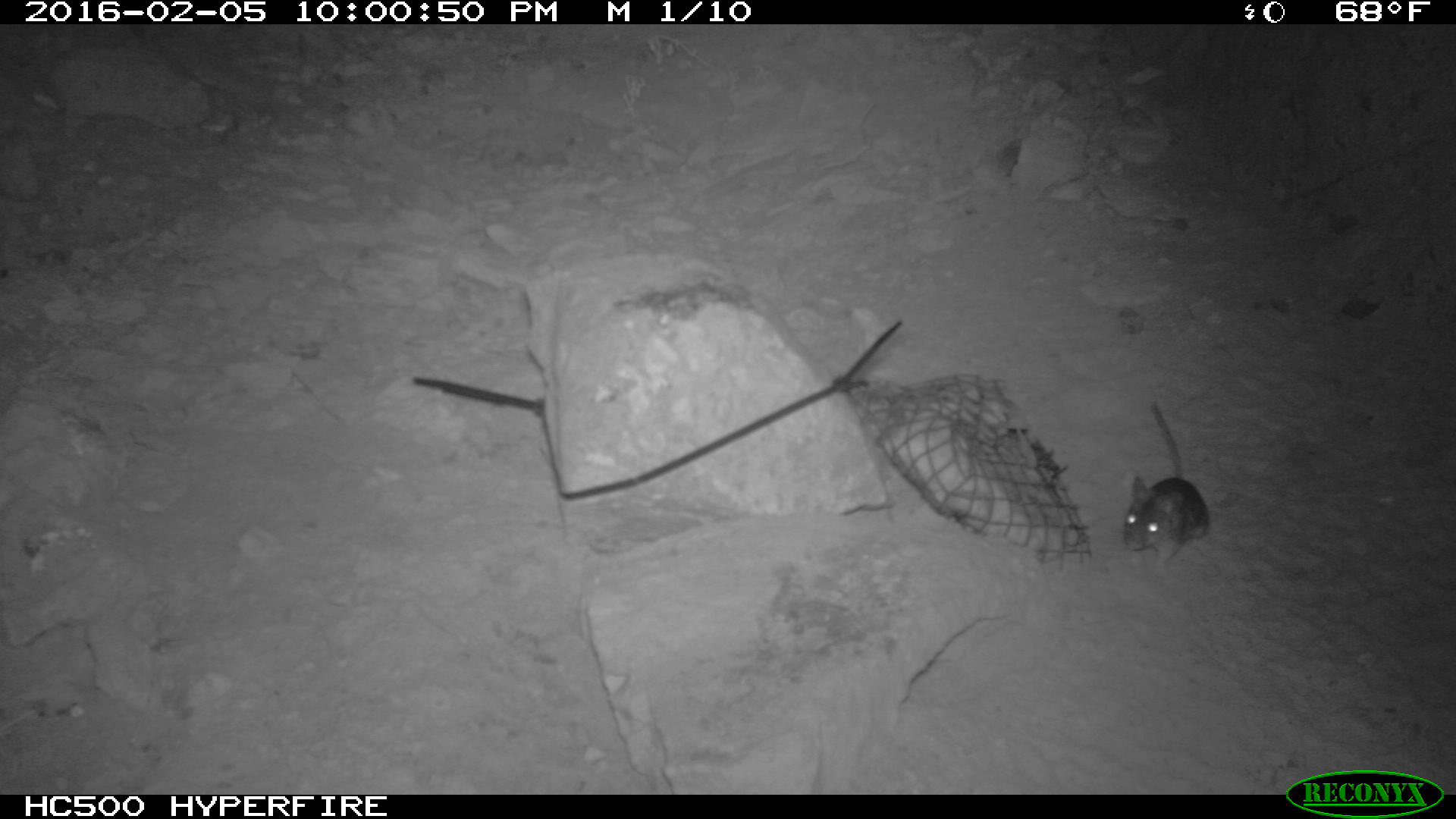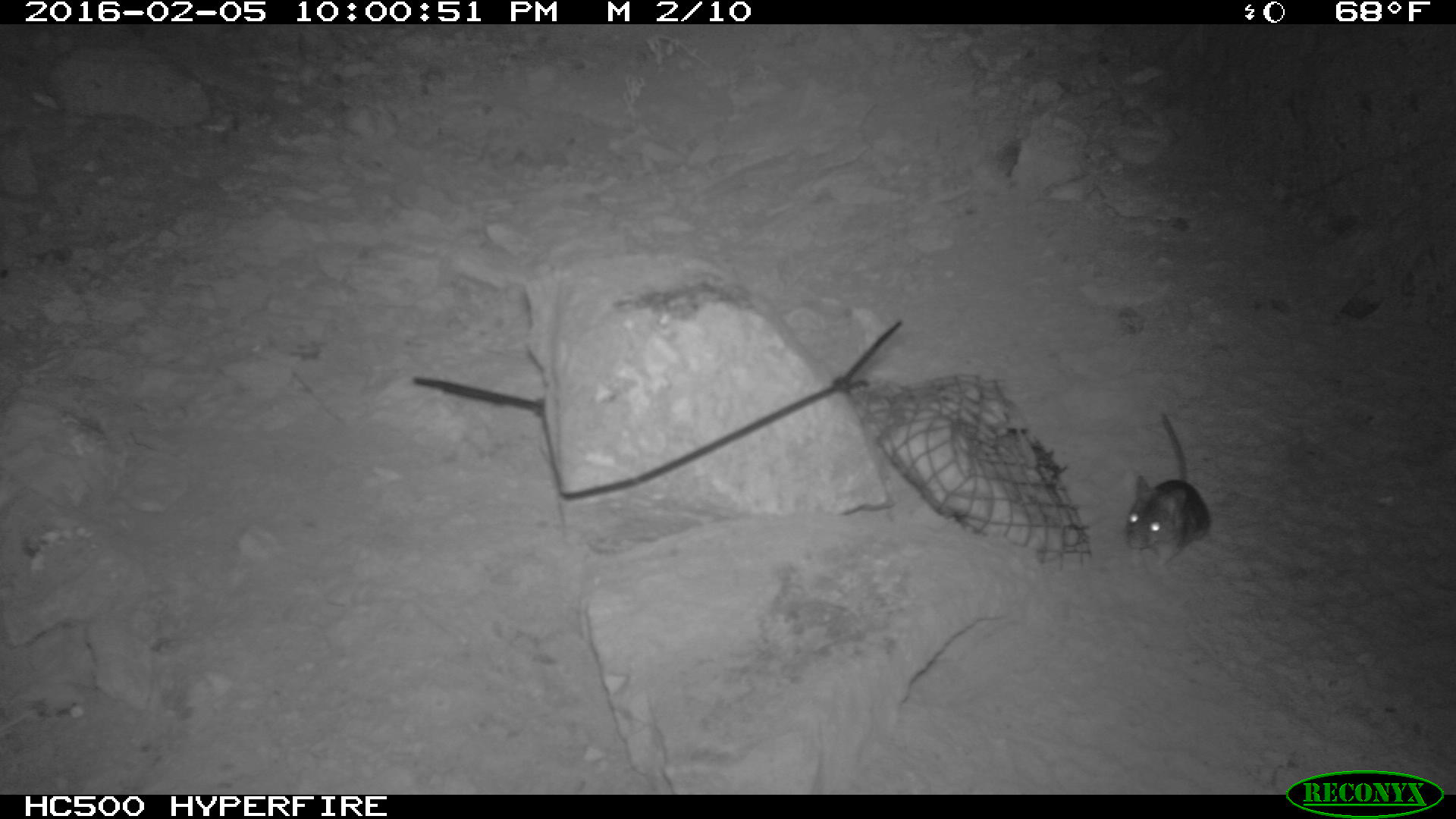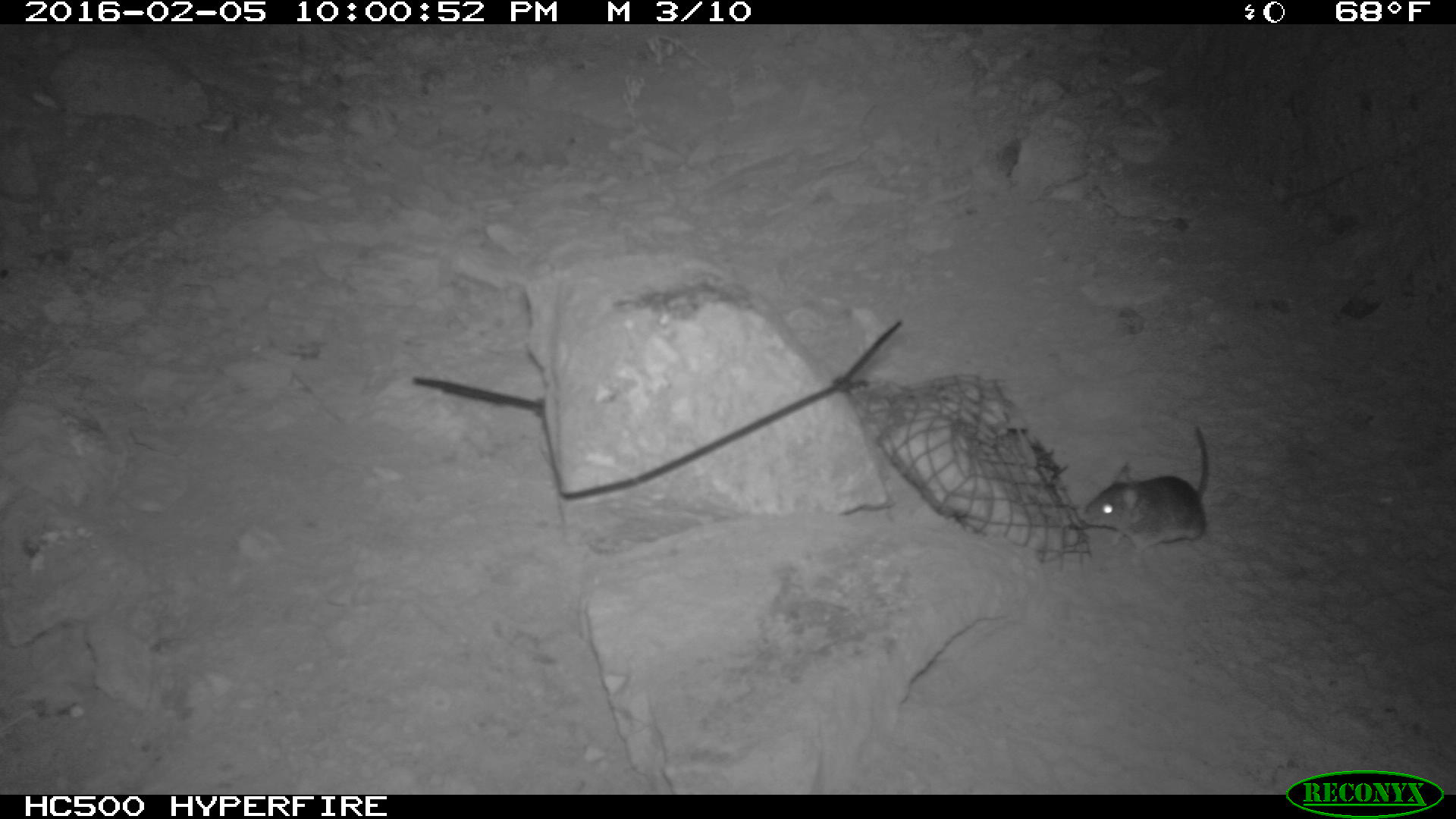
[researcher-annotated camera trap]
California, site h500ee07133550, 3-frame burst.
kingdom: Animalia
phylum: Chordata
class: Mammalia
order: Rodentia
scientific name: Rodentia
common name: rodent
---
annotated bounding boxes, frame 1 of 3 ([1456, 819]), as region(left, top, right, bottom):
rodent: region(1124, 397, 1210, 562)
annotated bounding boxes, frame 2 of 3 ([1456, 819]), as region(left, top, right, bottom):
rodent: region(1122, 413, 1211, 573)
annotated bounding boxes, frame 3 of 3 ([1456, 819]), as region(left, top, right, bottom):
rodent: region(1078, 419, 1212, 553)